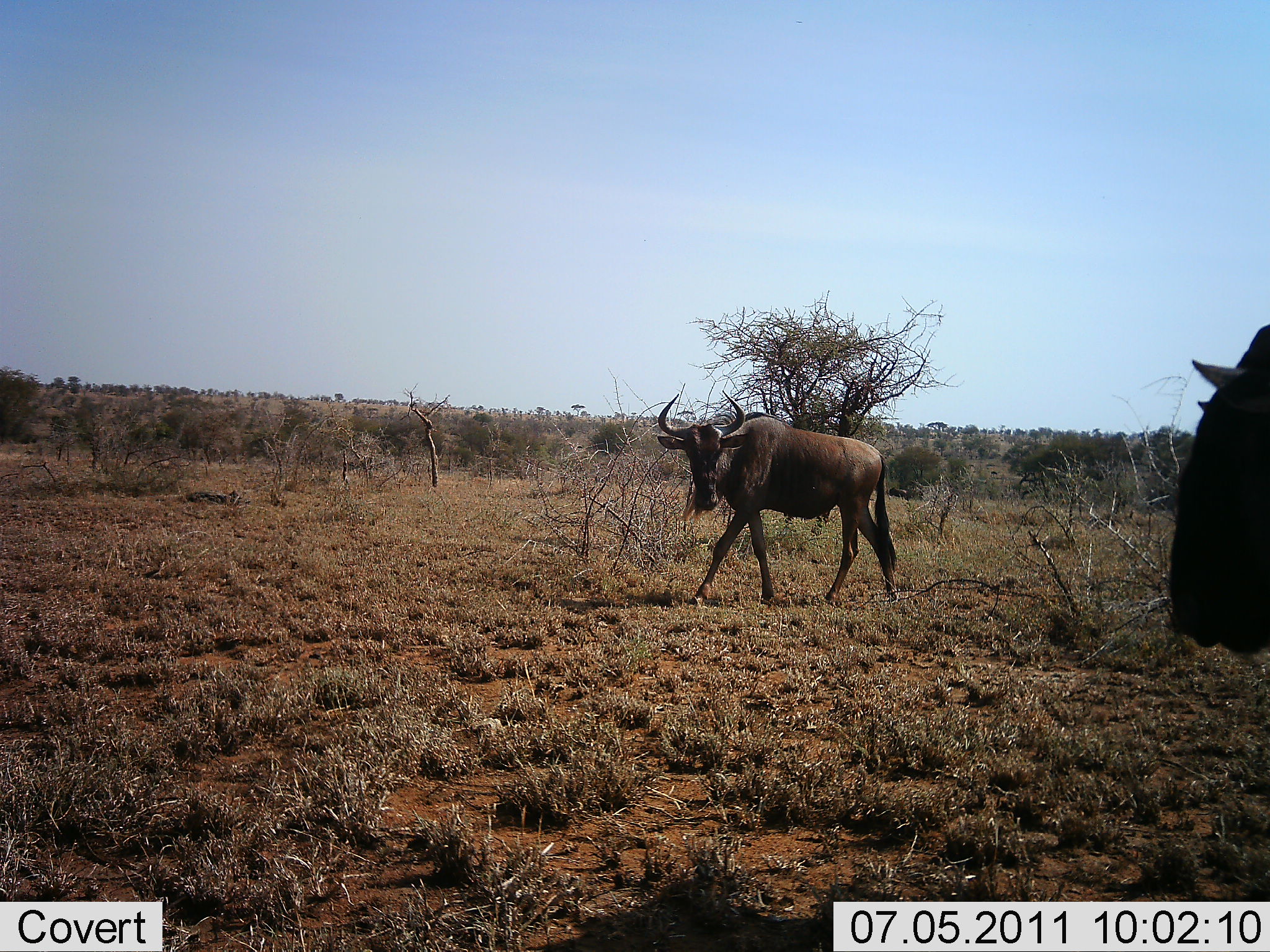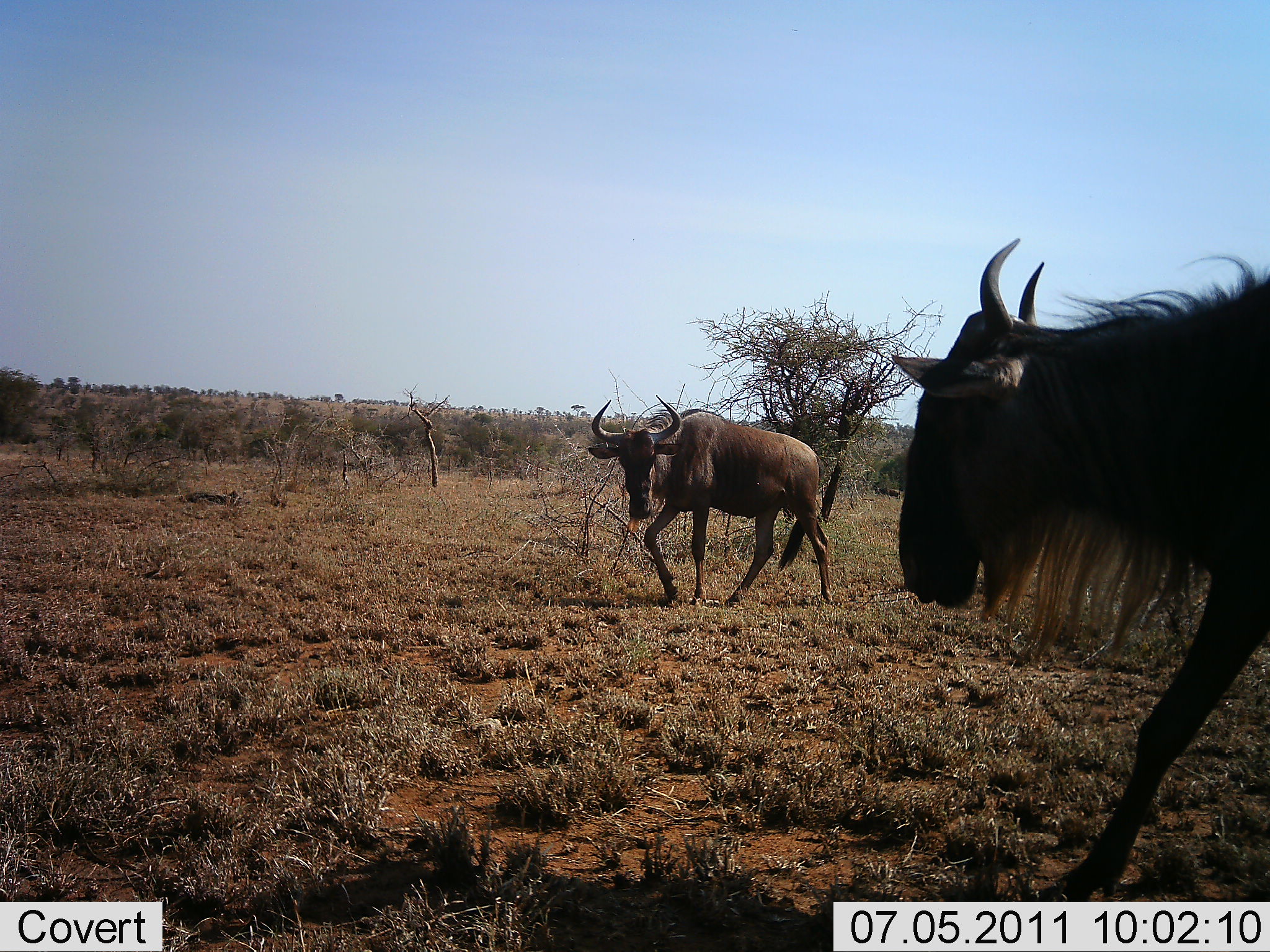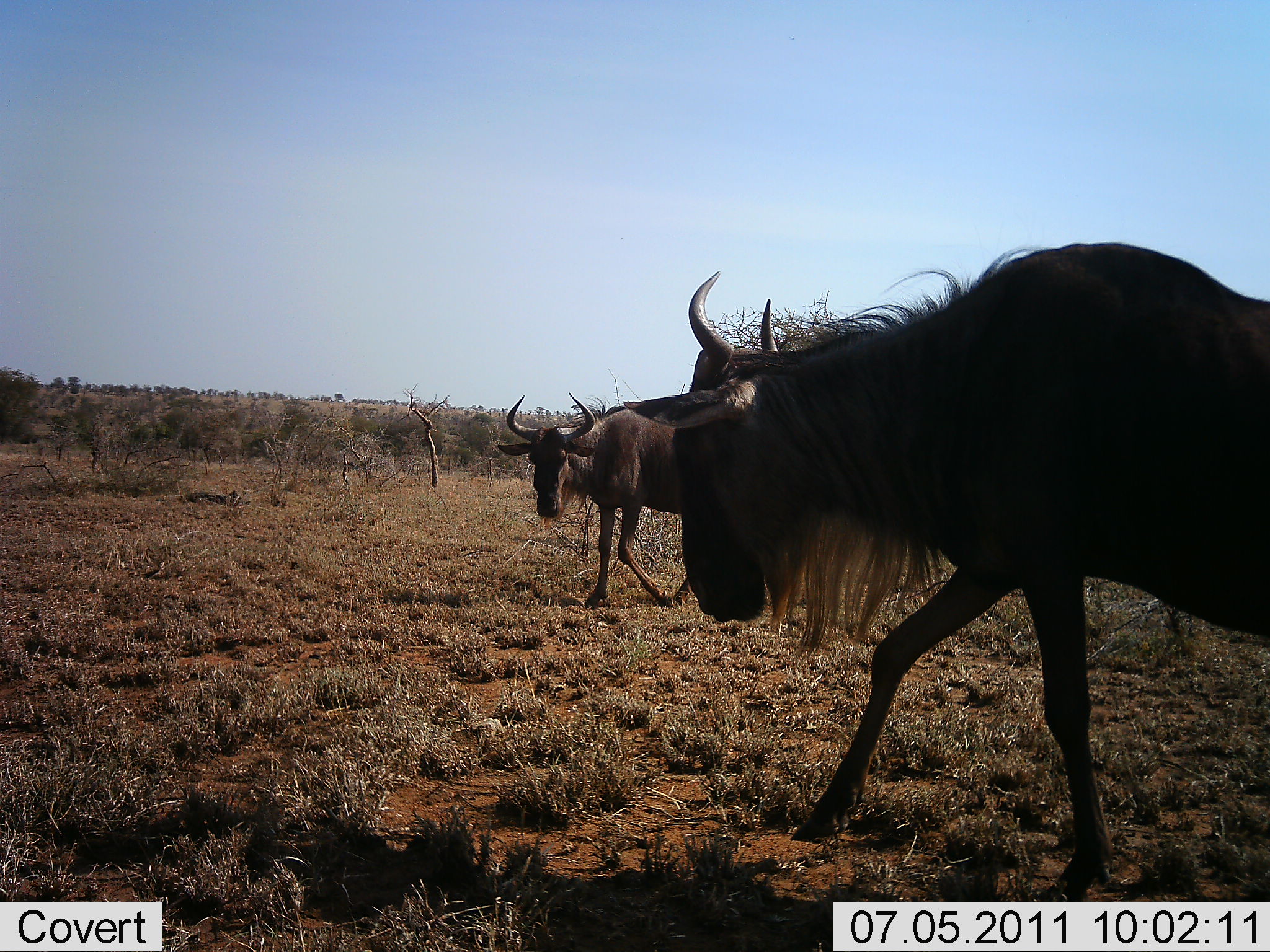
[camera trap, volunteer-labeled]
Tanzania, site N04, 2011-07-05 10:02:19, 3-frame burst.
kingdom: Animalia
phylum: Chordata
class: Mammalia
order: Artiodactyla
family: Bovidae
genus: Connochaetes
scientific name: Connochaetes taurinus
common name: blue wildebeest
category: wildebeest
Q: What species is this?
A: Wildebeest (blue wildebeest) (Connochaetes taurinus).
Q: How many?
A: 2.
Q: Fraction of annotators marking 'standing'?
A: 0%.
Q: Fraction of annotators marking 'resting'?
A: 0%.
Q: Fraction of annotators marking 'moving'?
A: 92%.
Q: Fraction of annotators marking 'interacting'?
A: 8%.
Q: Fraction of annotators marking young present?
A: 0%.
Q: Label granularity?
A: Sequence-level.